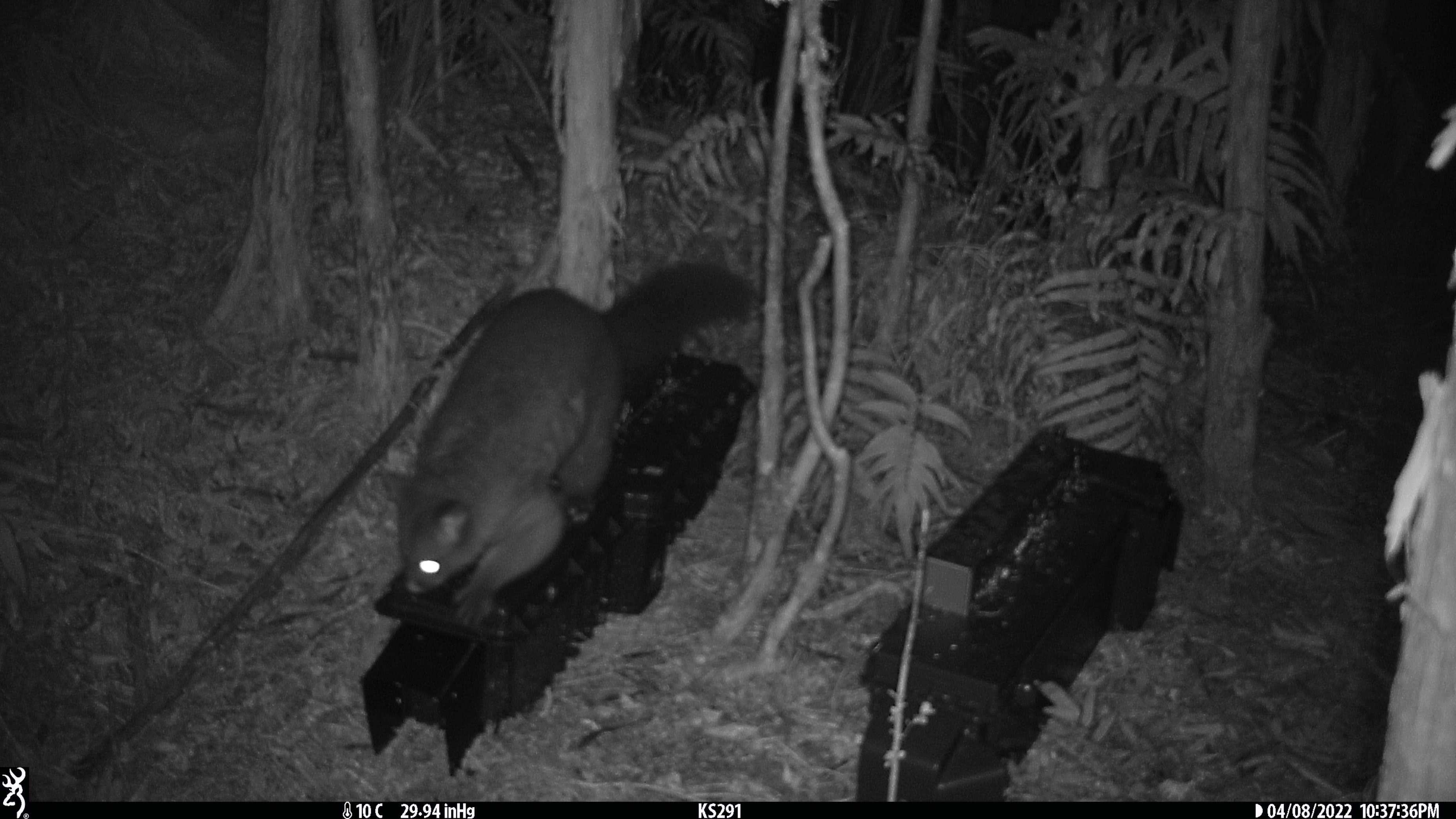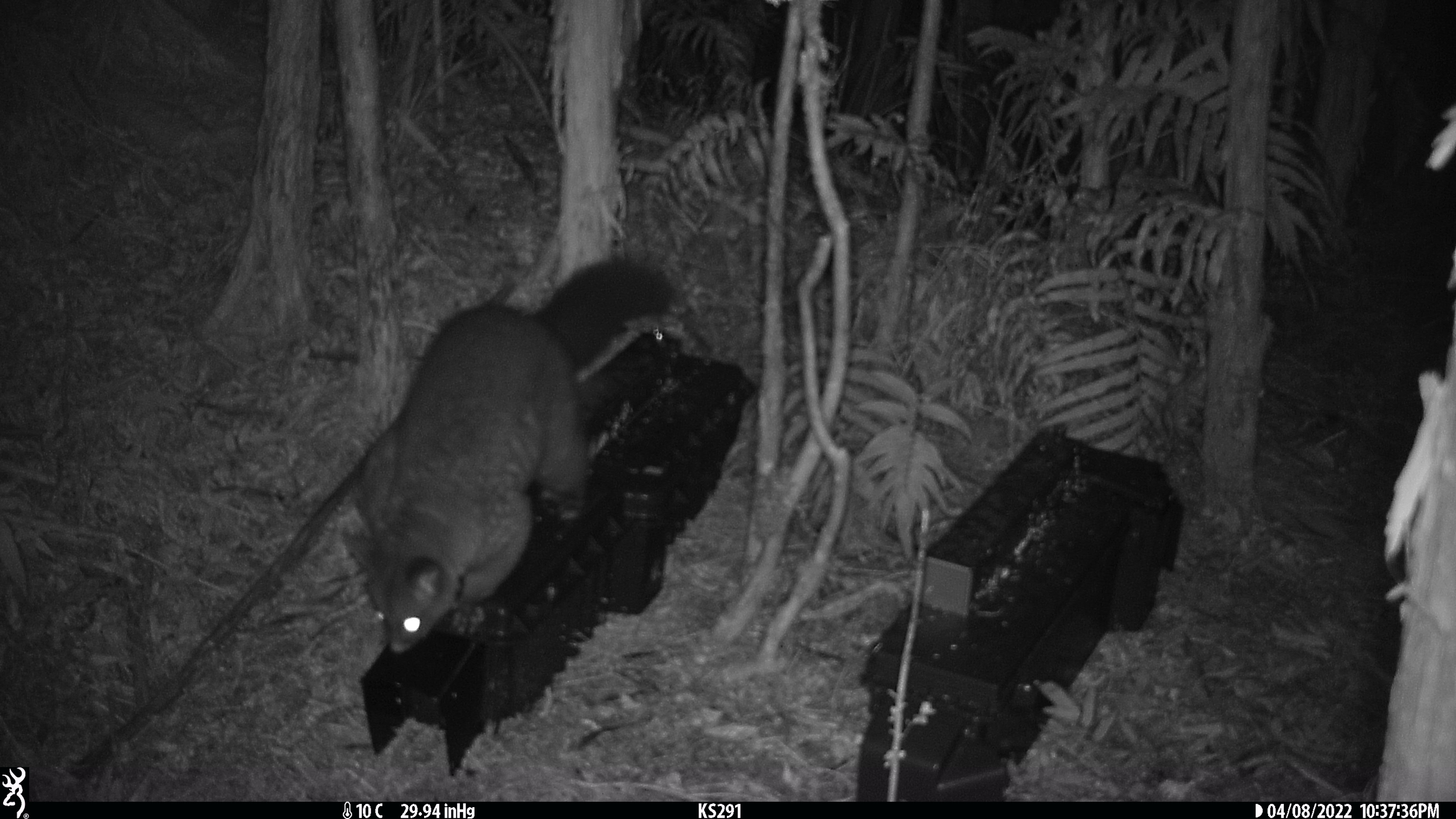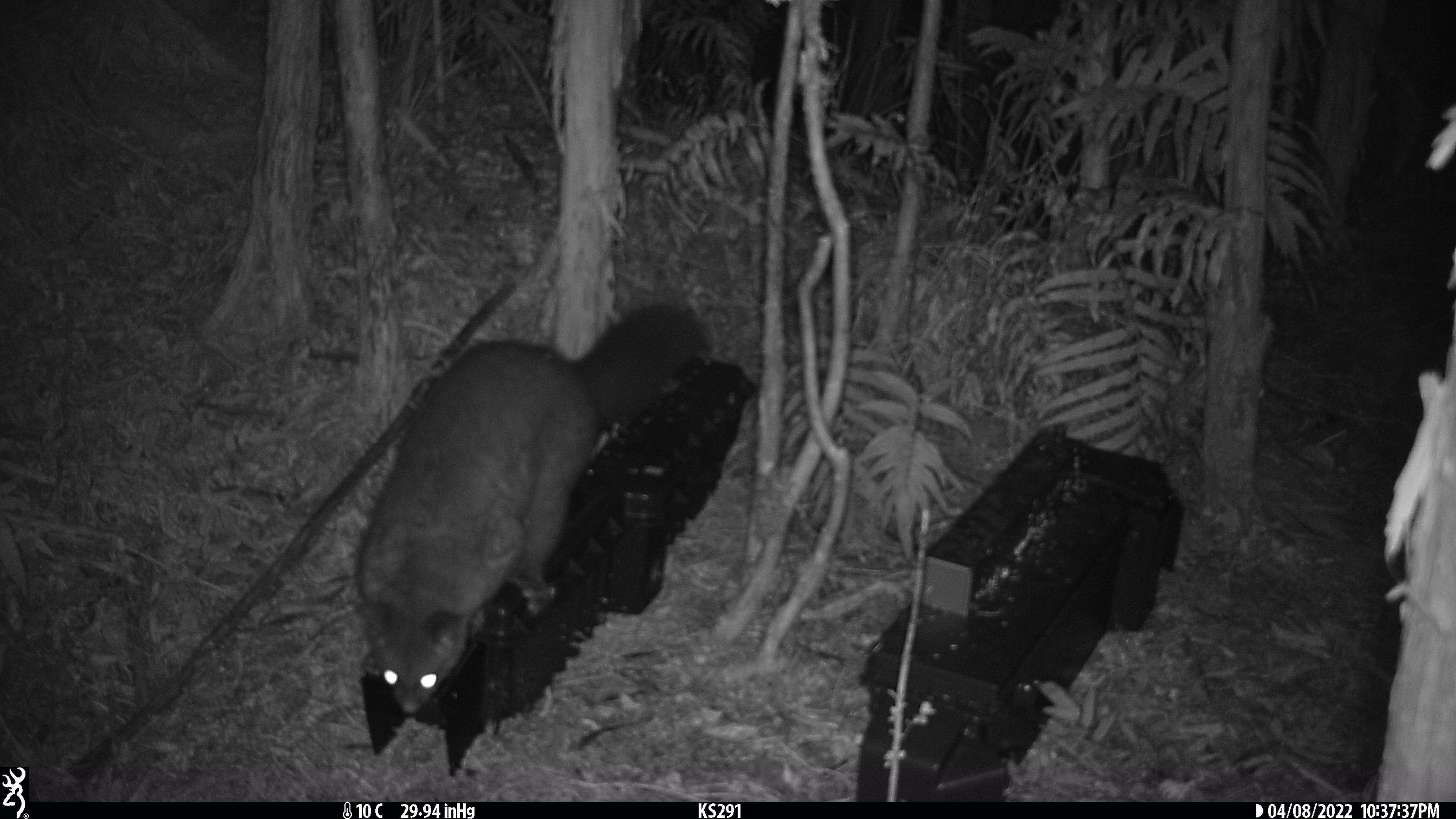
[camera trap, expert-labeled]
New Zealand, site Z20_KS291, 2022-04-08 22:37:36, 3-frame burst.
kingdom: Animalia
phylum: Chordata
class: Mammalia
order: Diprotodontia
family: Phalangeridae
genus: Trichosurus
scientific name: Trichosurus vulpecula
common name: common brushtail possum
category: possum